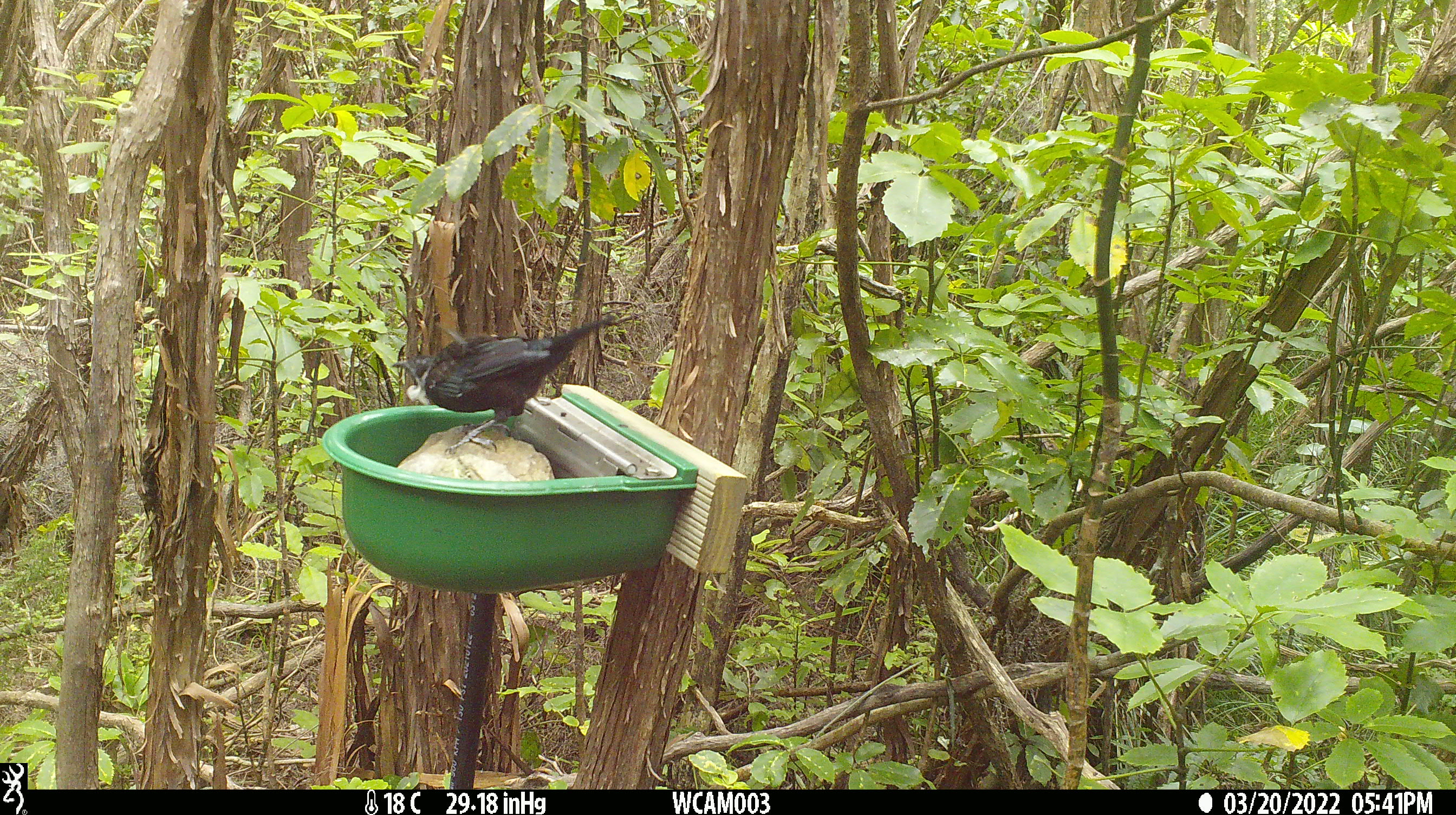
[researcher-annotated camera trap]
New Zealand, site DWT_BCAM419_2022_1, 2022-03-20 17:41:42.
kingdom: Animalia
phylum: Chordata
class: Aves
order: Passeriformes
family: Meliphagidae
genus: Prosthemadera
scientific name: Prosthemadera novaeseelandiae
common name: tui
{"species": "tui (Prosthemadera novaeseelandiae)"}